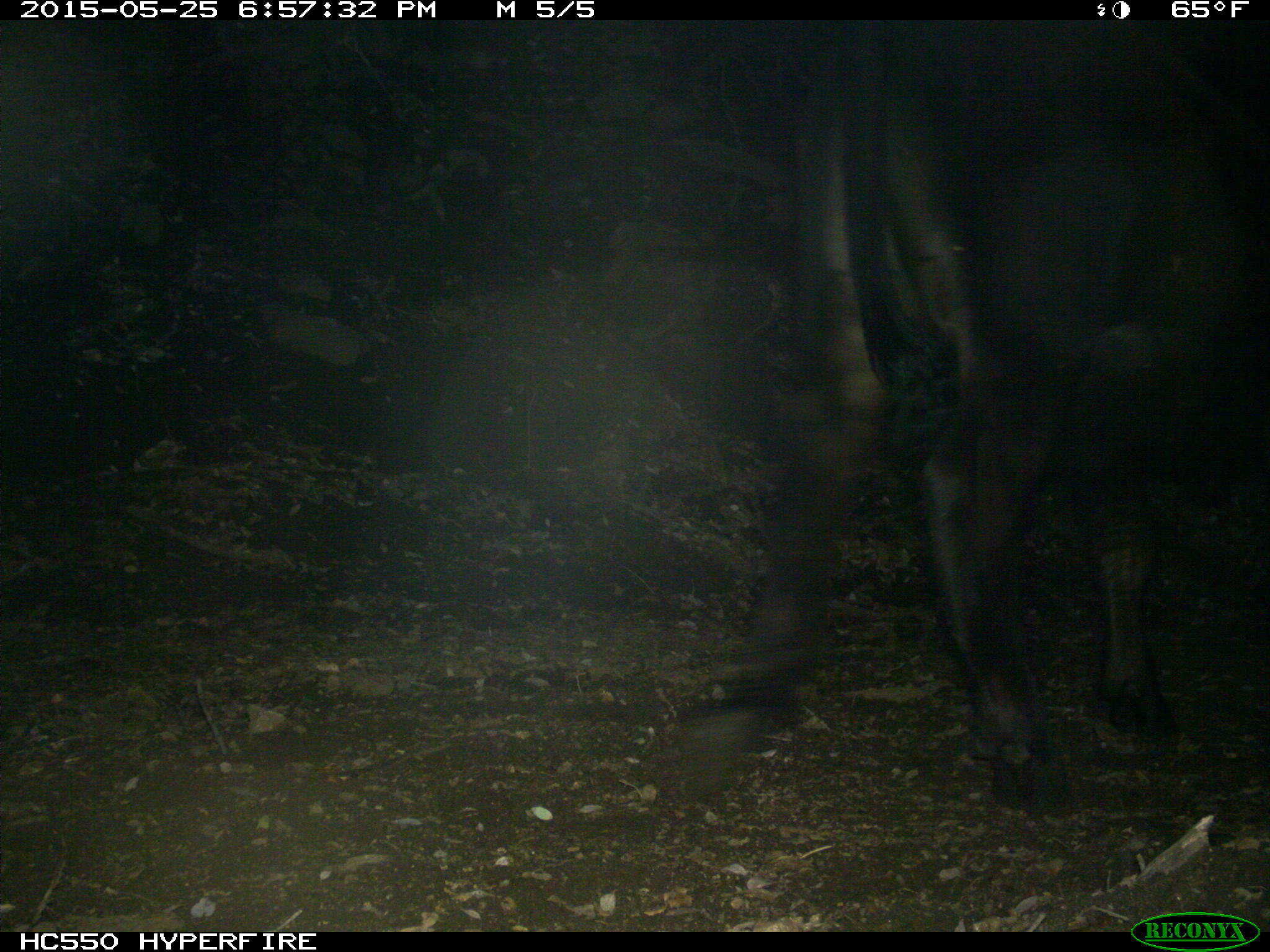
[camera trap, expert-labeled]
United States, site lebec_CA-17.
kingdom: Animalia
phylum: Chordata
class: Mammalia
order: Artiodactyla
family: Bovidae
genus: Bos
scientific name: Bos taurus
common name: domestic cow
Bos taurus (domestic cow).